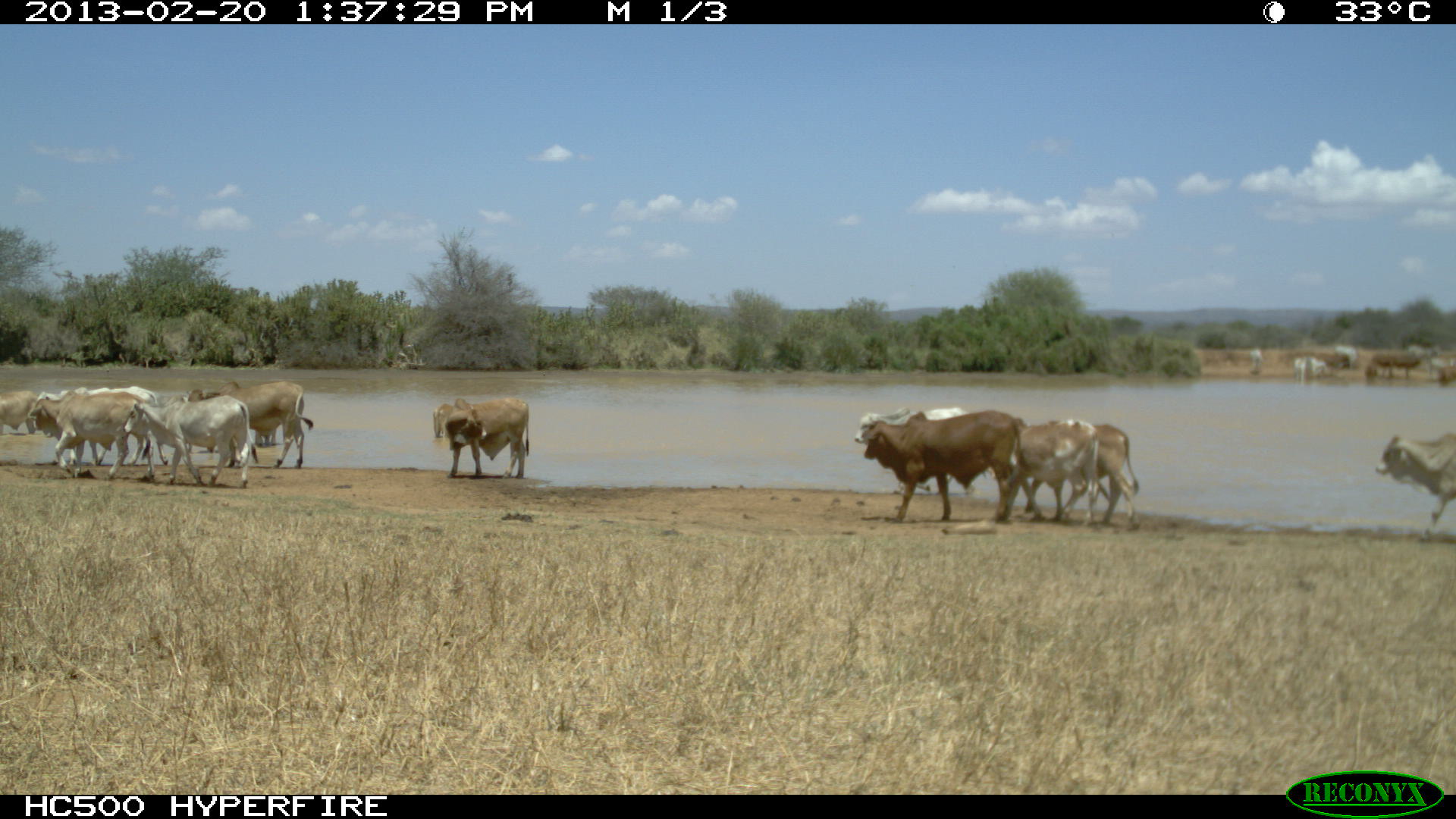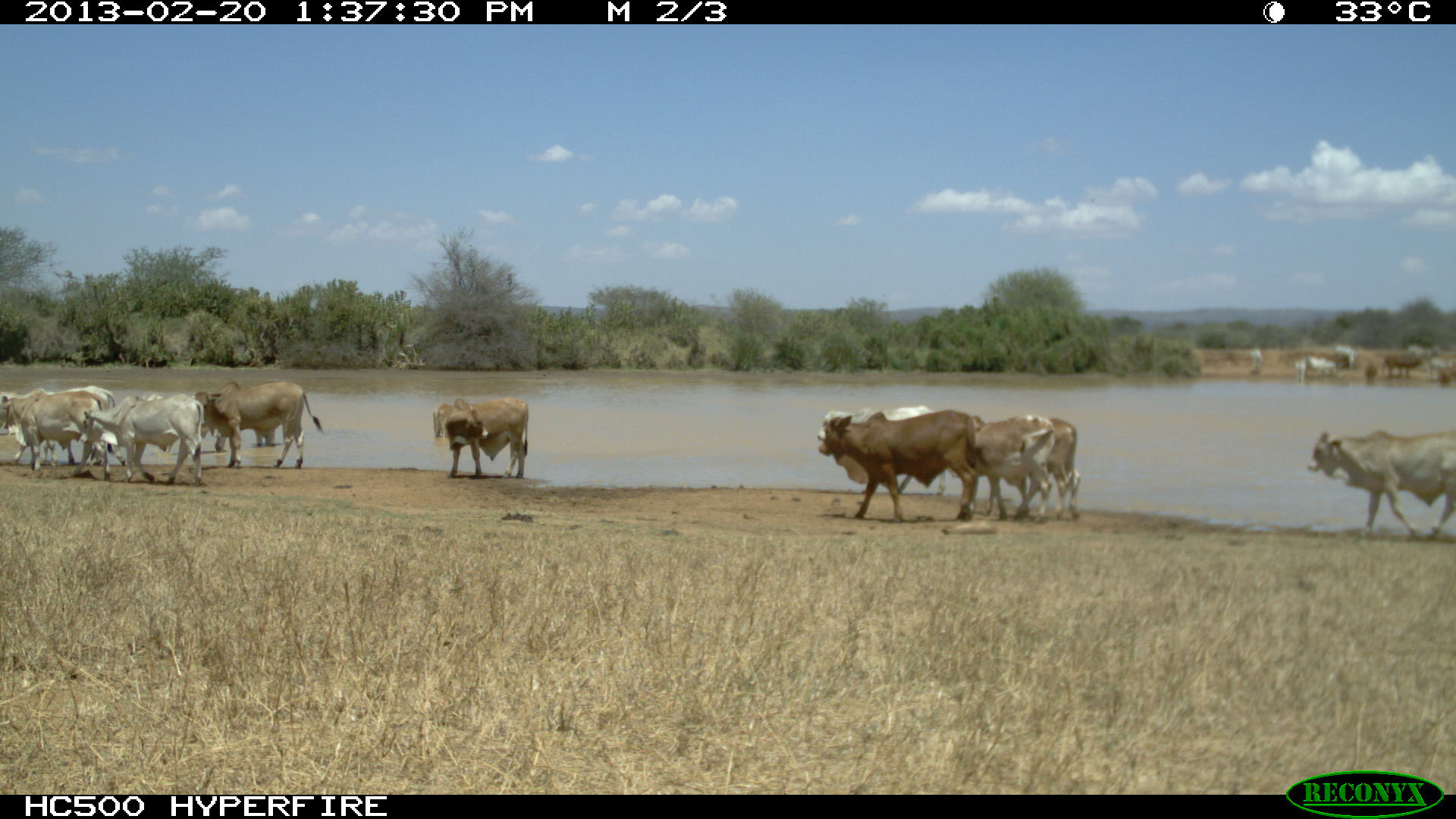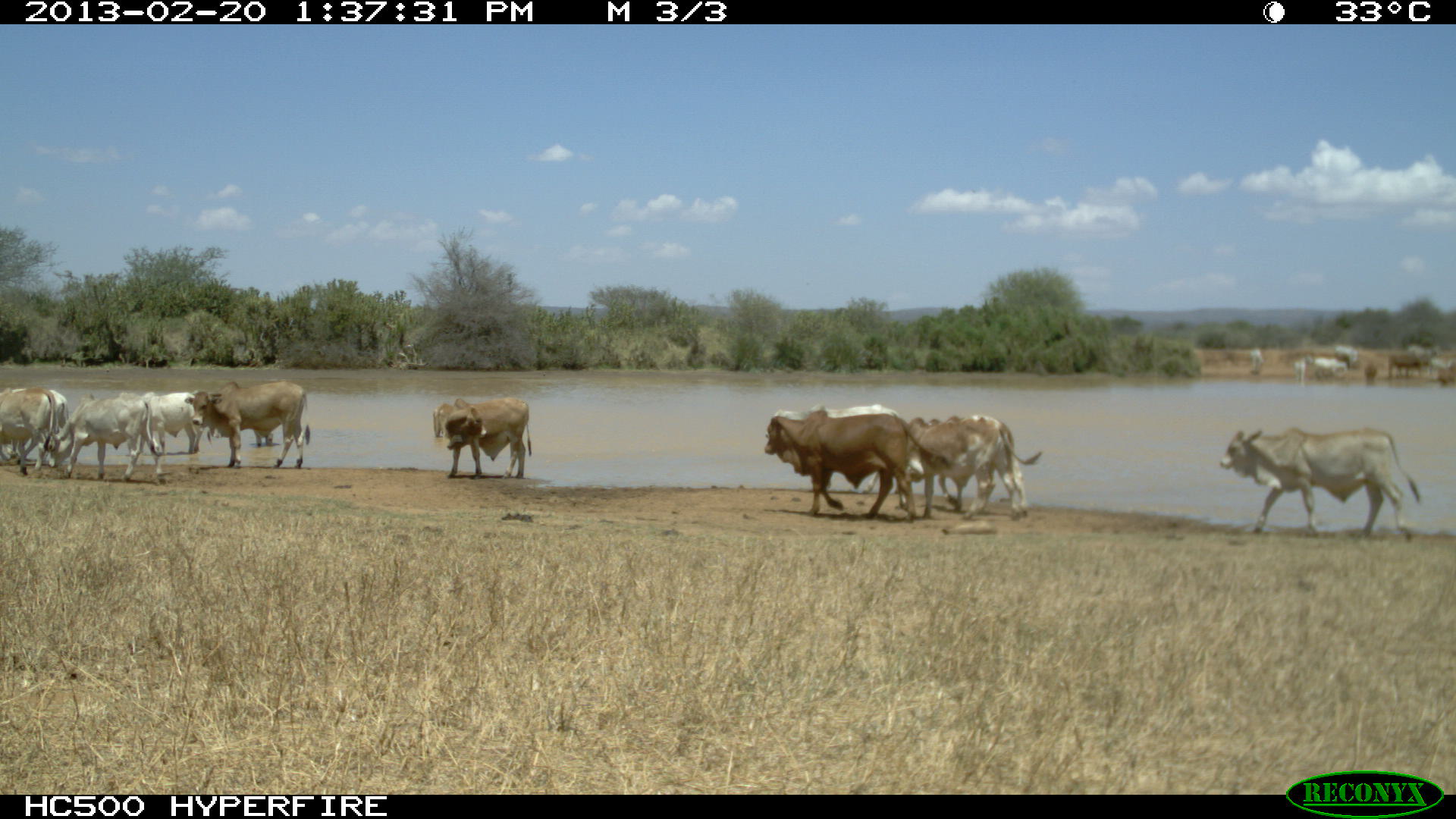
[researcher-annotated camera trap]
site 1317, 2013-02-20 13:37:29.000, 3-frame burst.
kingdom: Animalia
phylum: Chordata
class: Mammalia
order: Artiodactyla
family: Bovidae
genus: Bos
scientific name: Bos taurus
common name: domestic cattle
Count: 15.